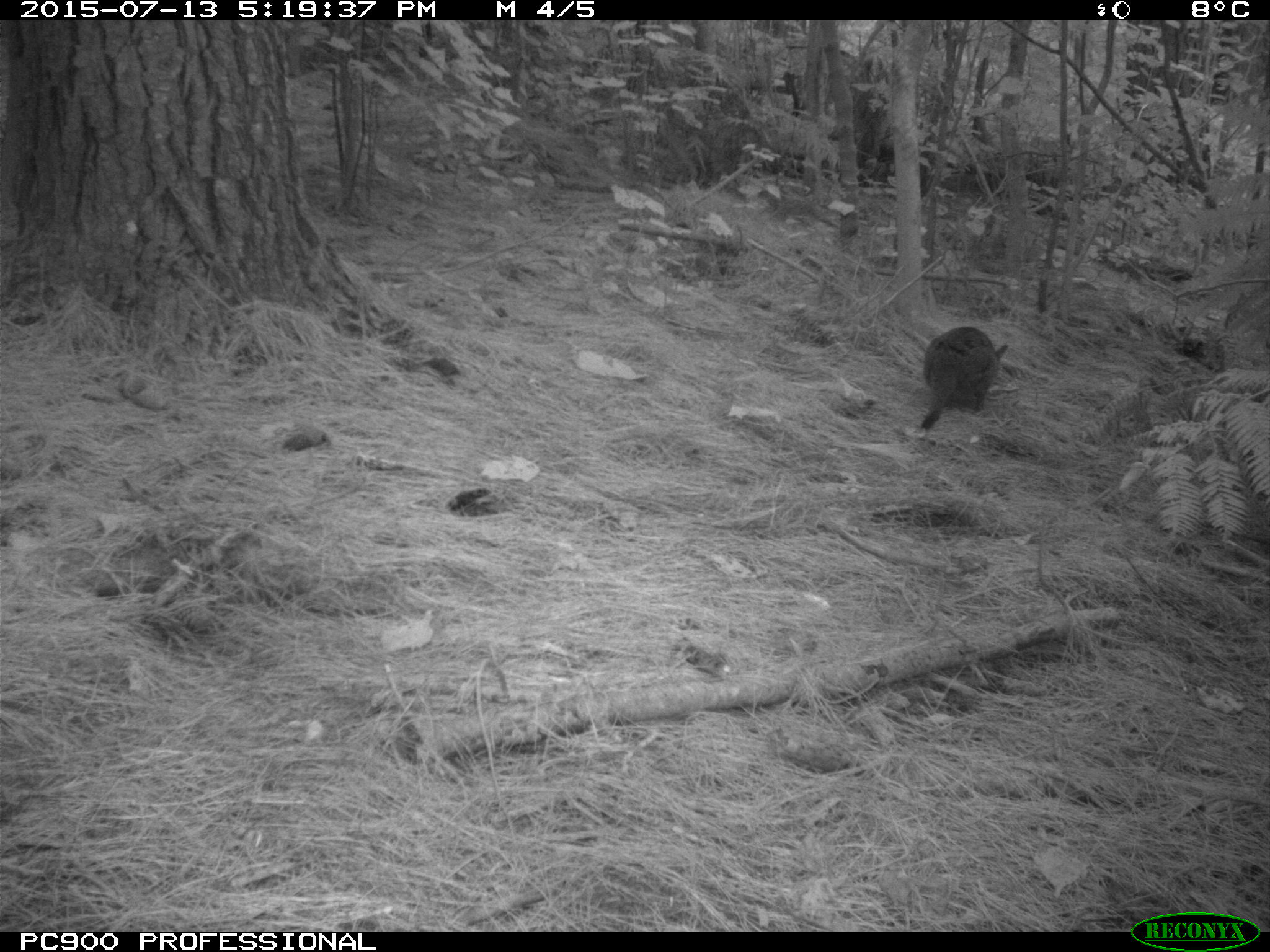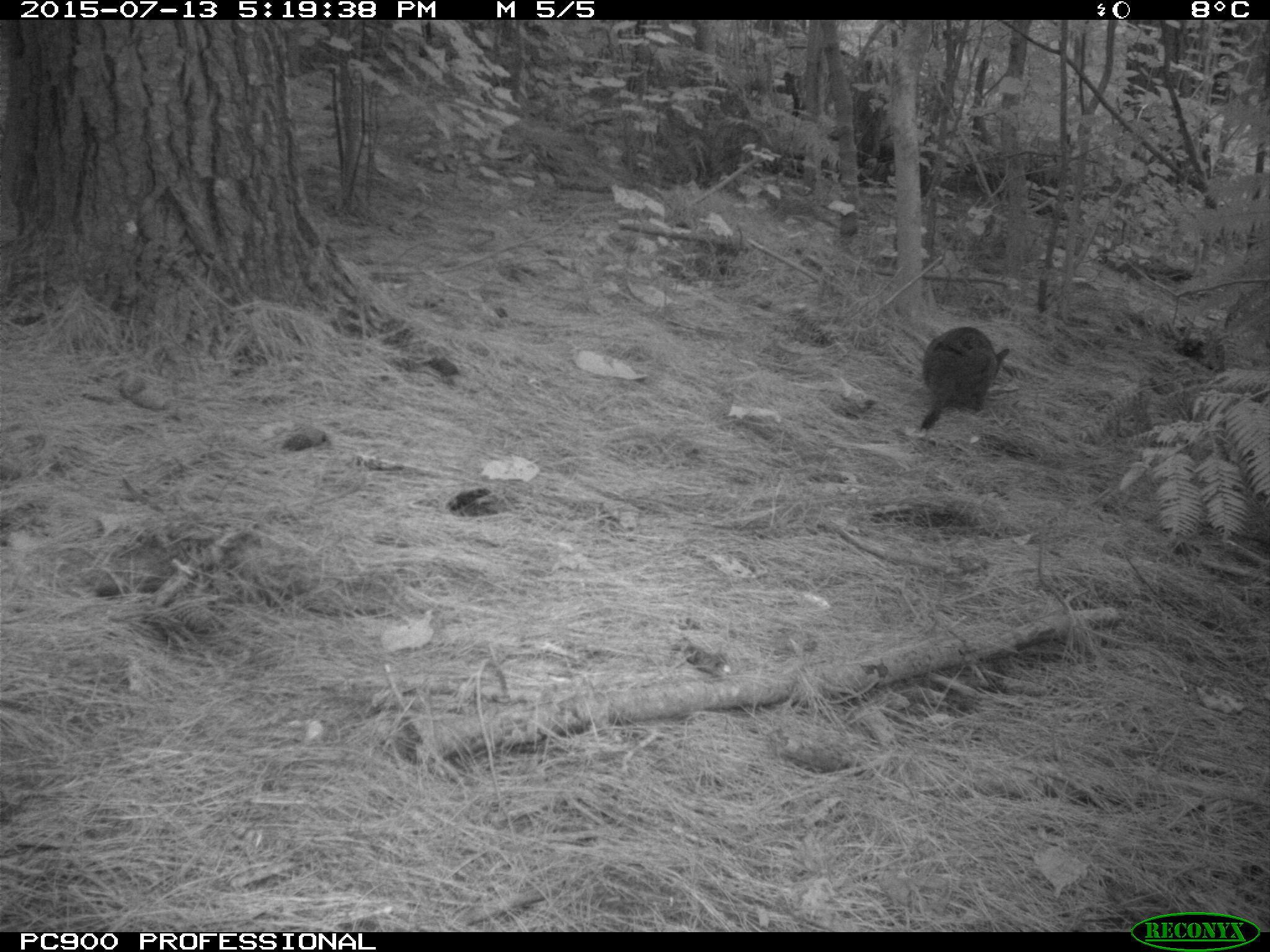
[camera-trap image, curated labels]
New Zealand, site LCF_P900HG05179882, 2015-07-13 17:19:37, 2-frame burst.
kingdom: Animalia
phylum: Chordata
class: Mammalia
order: Diprotodontia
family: Macropodidae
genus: Notamacropus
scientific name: Notamacropus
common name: wallaby